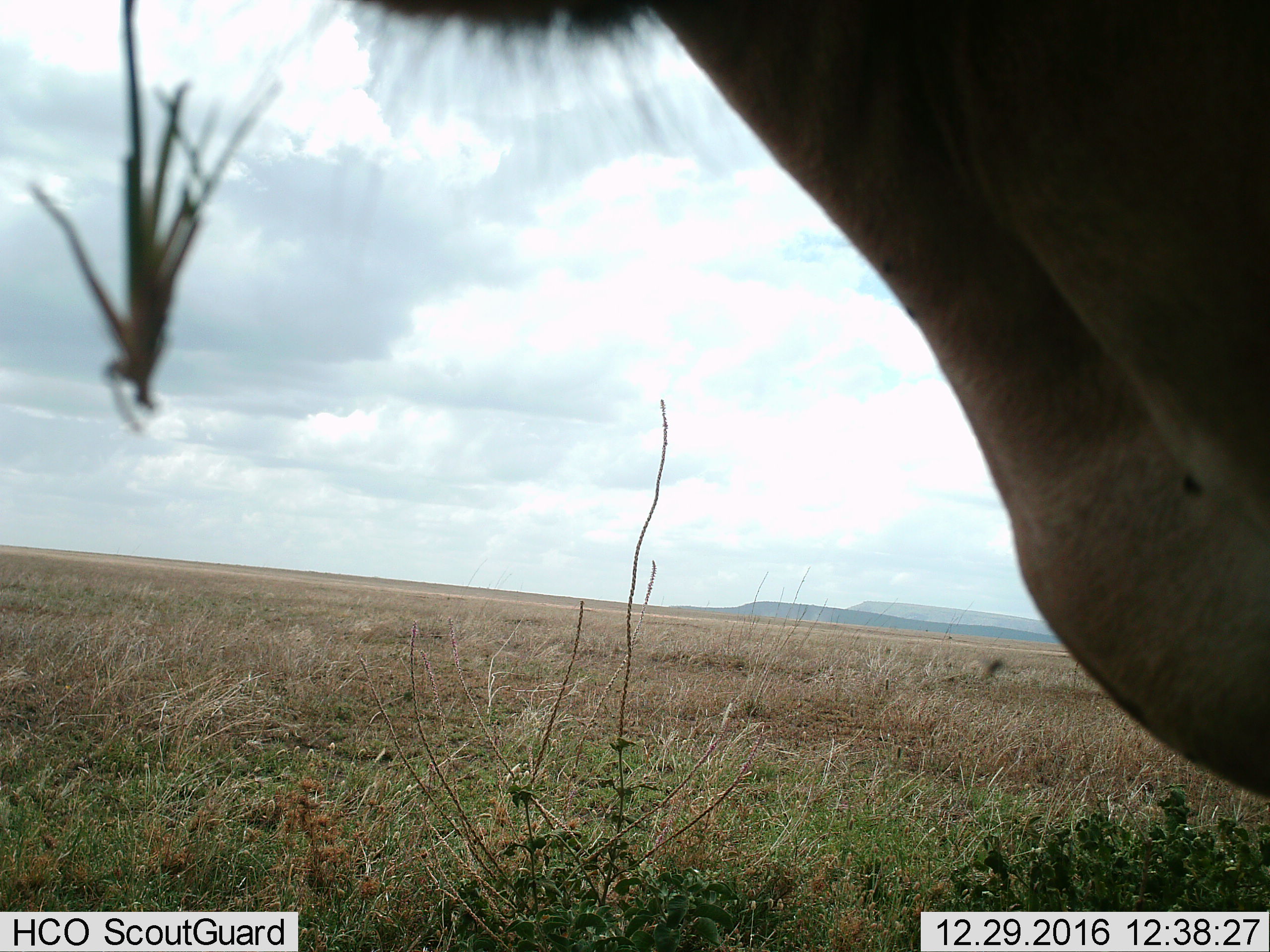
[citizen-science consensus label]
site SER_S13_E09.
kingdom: Animalia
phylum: Chordata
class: Mammalia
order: Artiodactyla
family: Bovidae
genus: Connochaetes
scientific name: Connochaetes taurinus taurinus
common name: blue wildebeest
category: wildebeestblue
Wildebeestblue (blue wildebeest) (Connochaetes taurinus taurinus), count 1. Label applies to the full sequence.